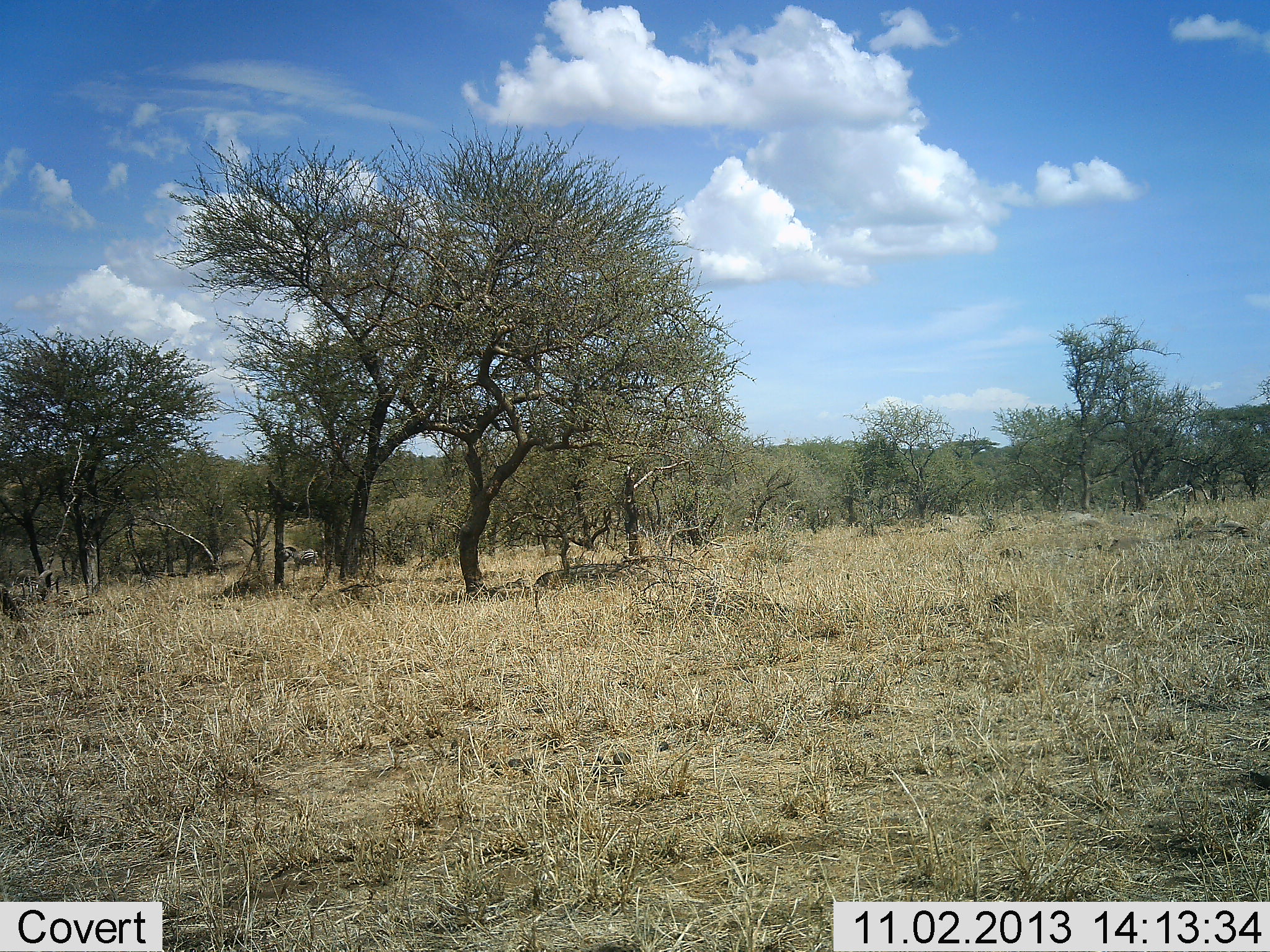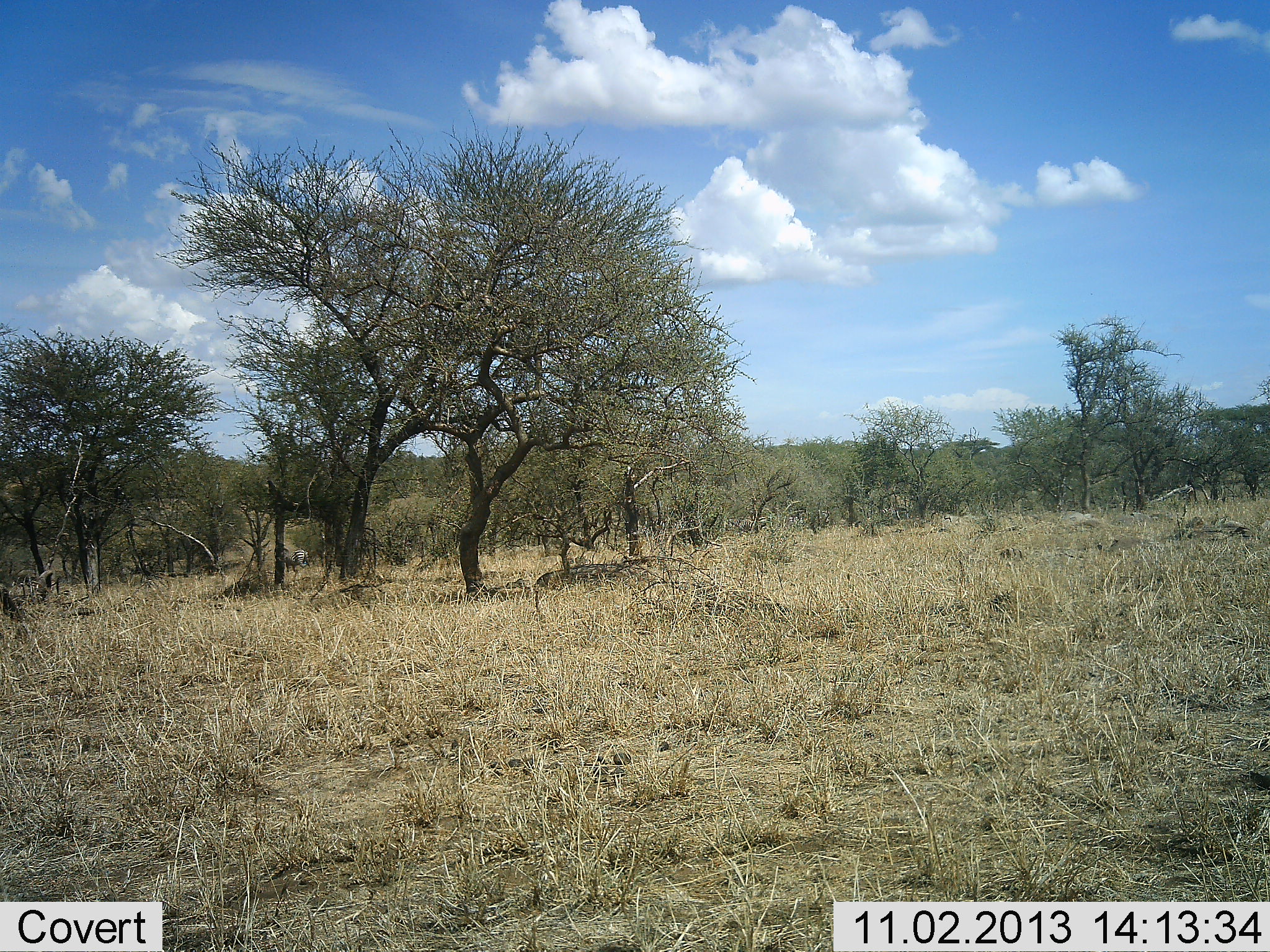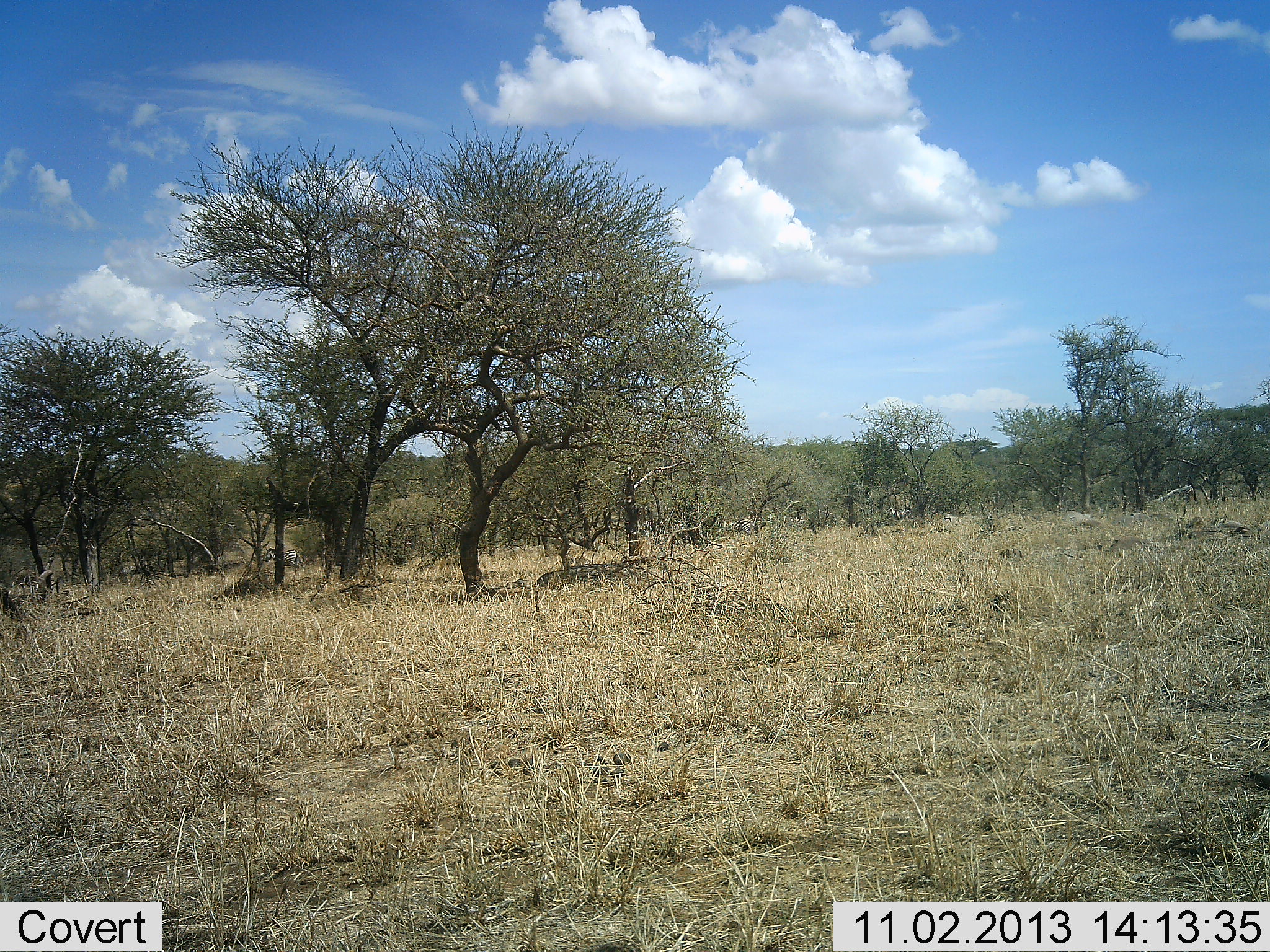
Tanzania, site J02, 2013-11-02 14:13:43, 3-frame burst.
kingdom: Animalia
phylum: Chordata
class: Mammalia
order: Perissodactyla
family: Equidae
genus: Equus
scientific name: Equus quagga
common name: plains zebra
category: zebra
Zebra (plains zebra) (Equus quagga), count 6. Behavior (volunteer vote fractions): standing 20%, resting 0%, moving 90%, interacting 0%. Young present (vote fraction): 0%. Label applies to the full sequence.